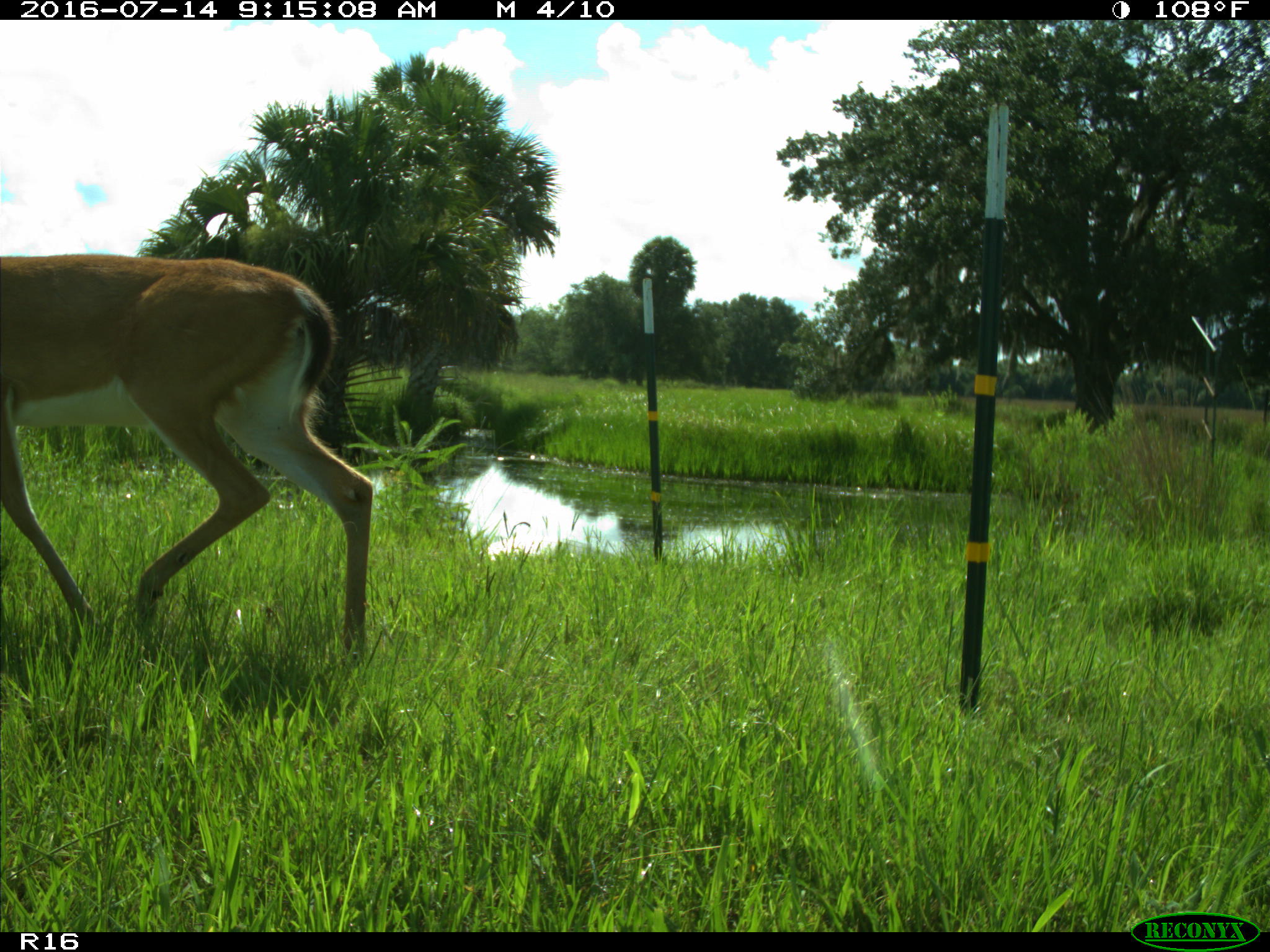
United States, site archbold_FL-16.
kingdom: Animalia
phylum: Chordata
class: Mammalia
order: Artiodactyla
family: Cervidae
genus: Odocoileus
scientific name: Odocoileus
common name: deer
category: unidentified deer